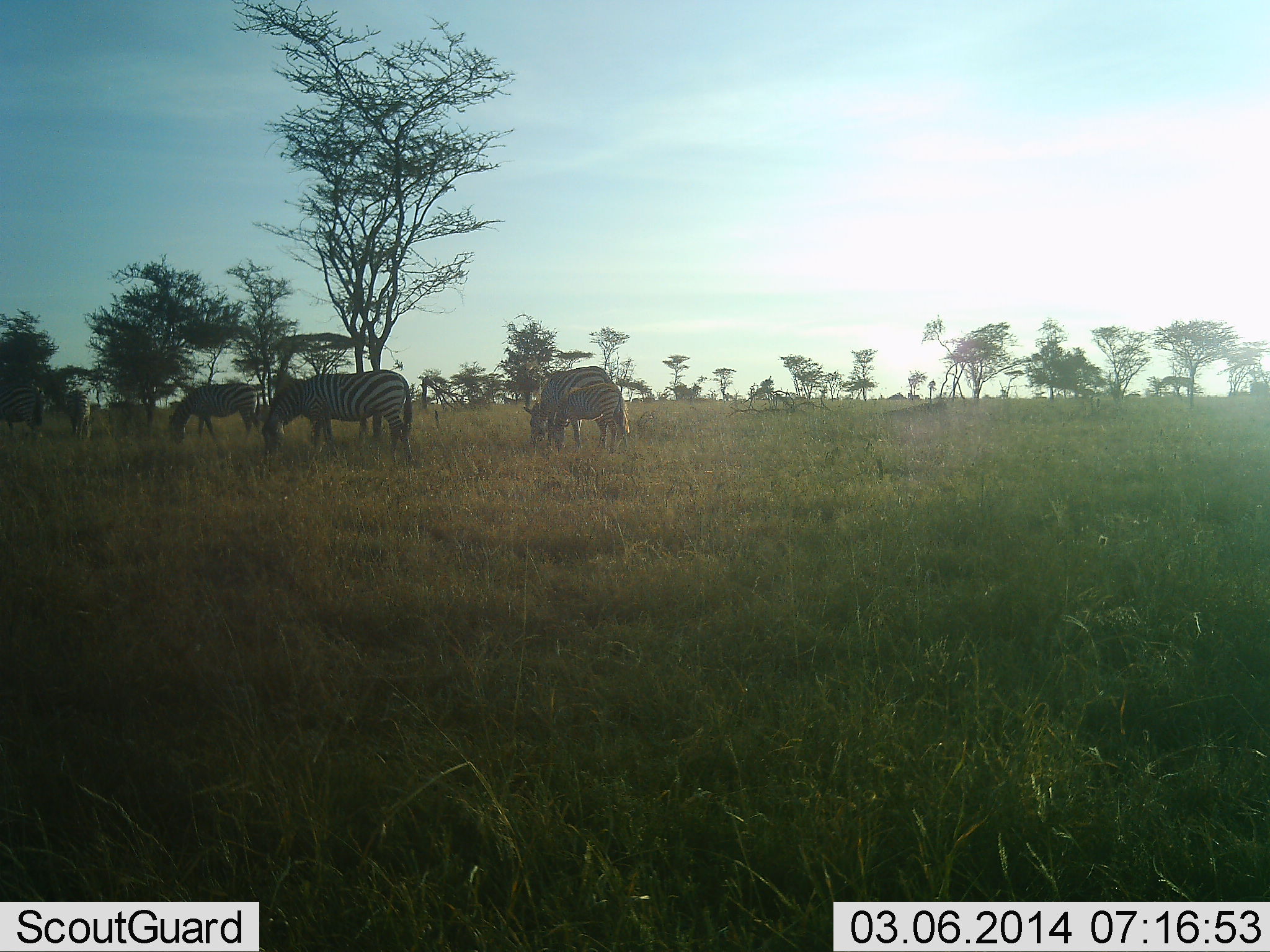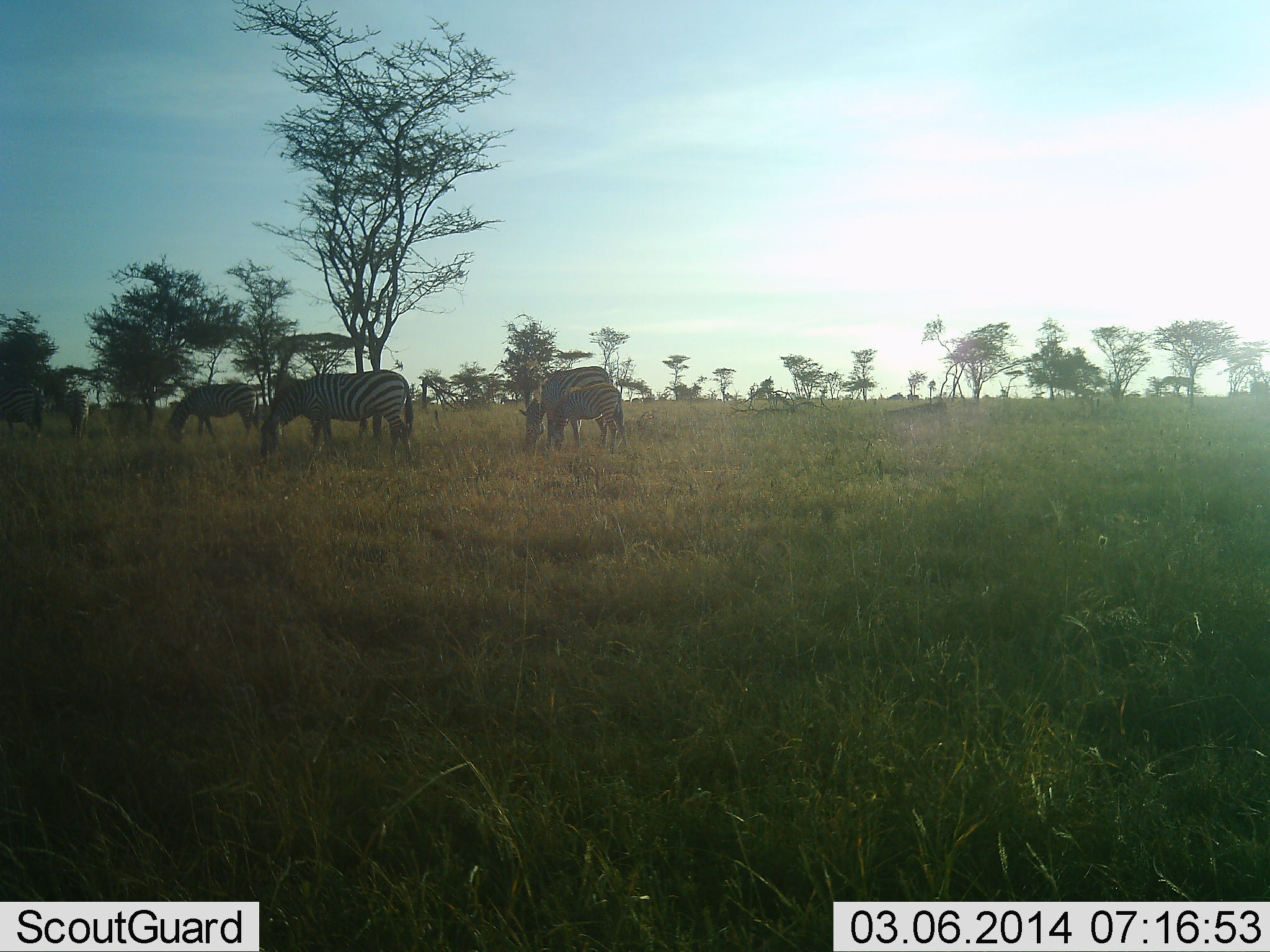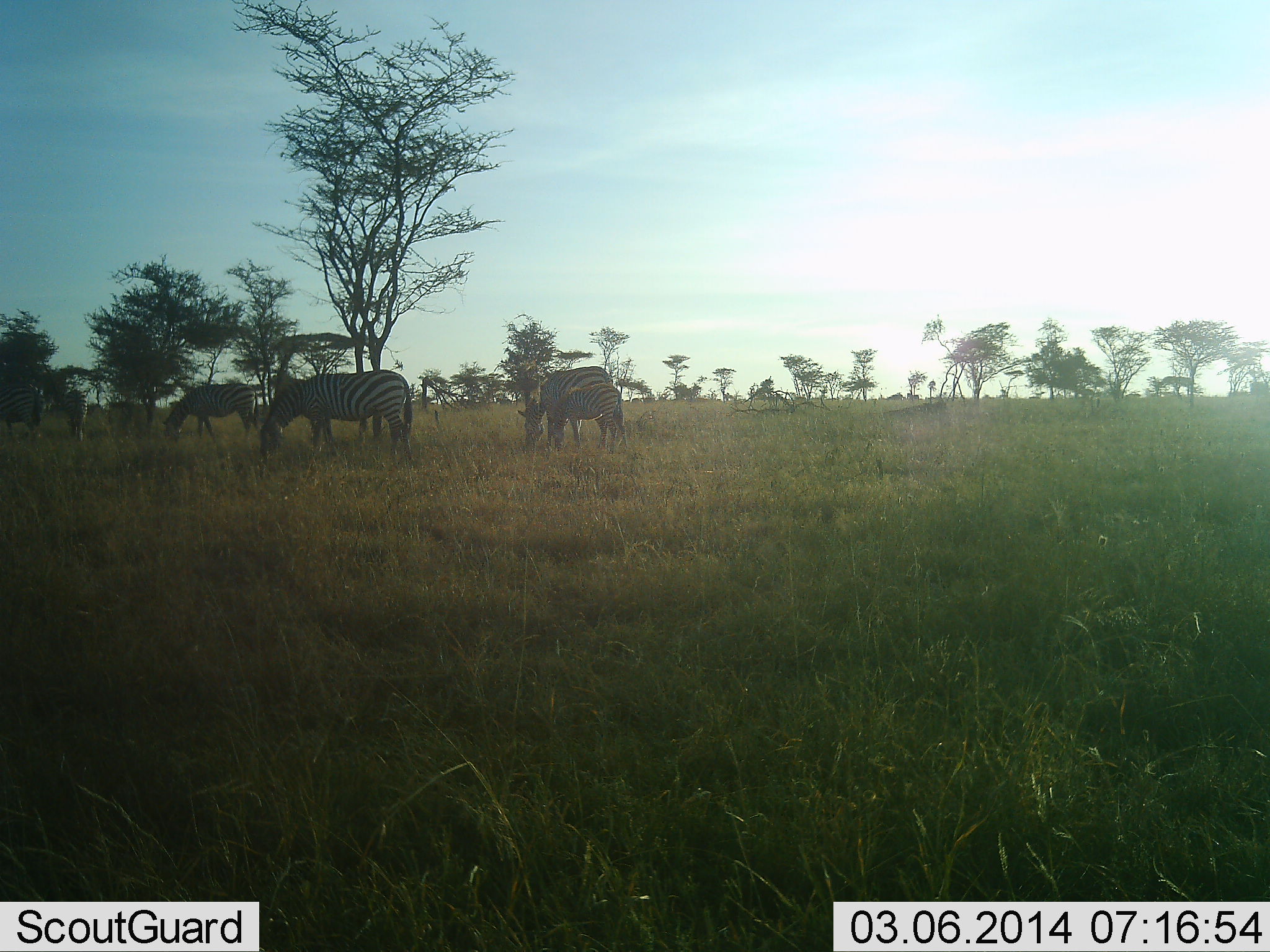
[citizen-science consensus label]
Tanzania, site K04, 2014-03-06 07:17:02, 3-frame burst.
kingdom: Animalia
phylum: Chordata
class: Mammalia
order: Perissodactyla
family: Equidae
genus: Equus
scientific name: Equus quagga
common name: plains zebra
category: zebra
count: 6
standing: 40%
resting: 0%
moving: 0%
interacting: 0%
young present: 30%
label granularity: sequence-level